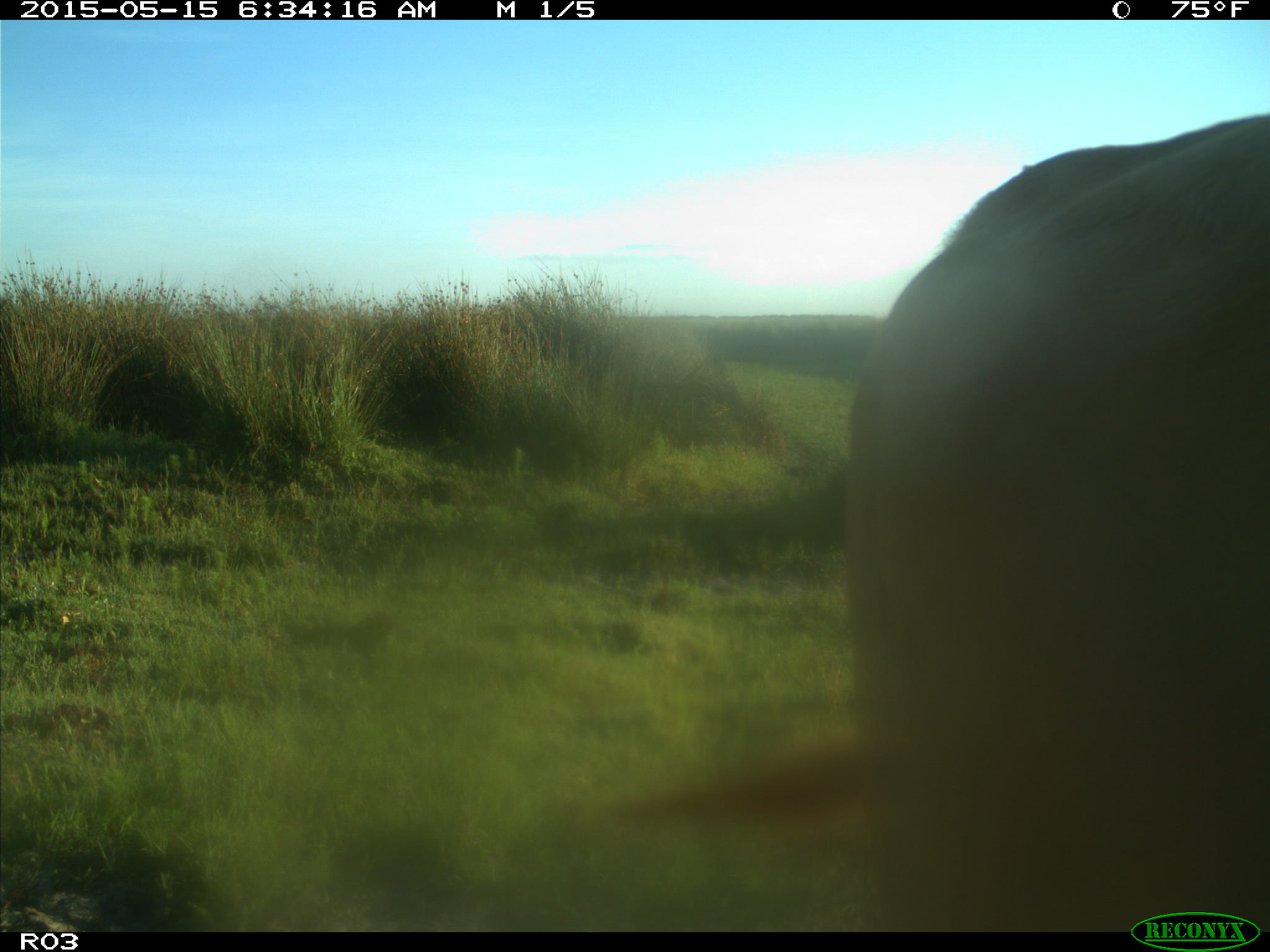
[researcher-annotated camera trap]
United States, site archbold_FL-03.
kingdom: Animalia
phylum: Chordata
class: Mammalia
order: Artiodactyla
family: Bovidae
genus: Bos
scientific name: Bos taurus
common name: domestic cow